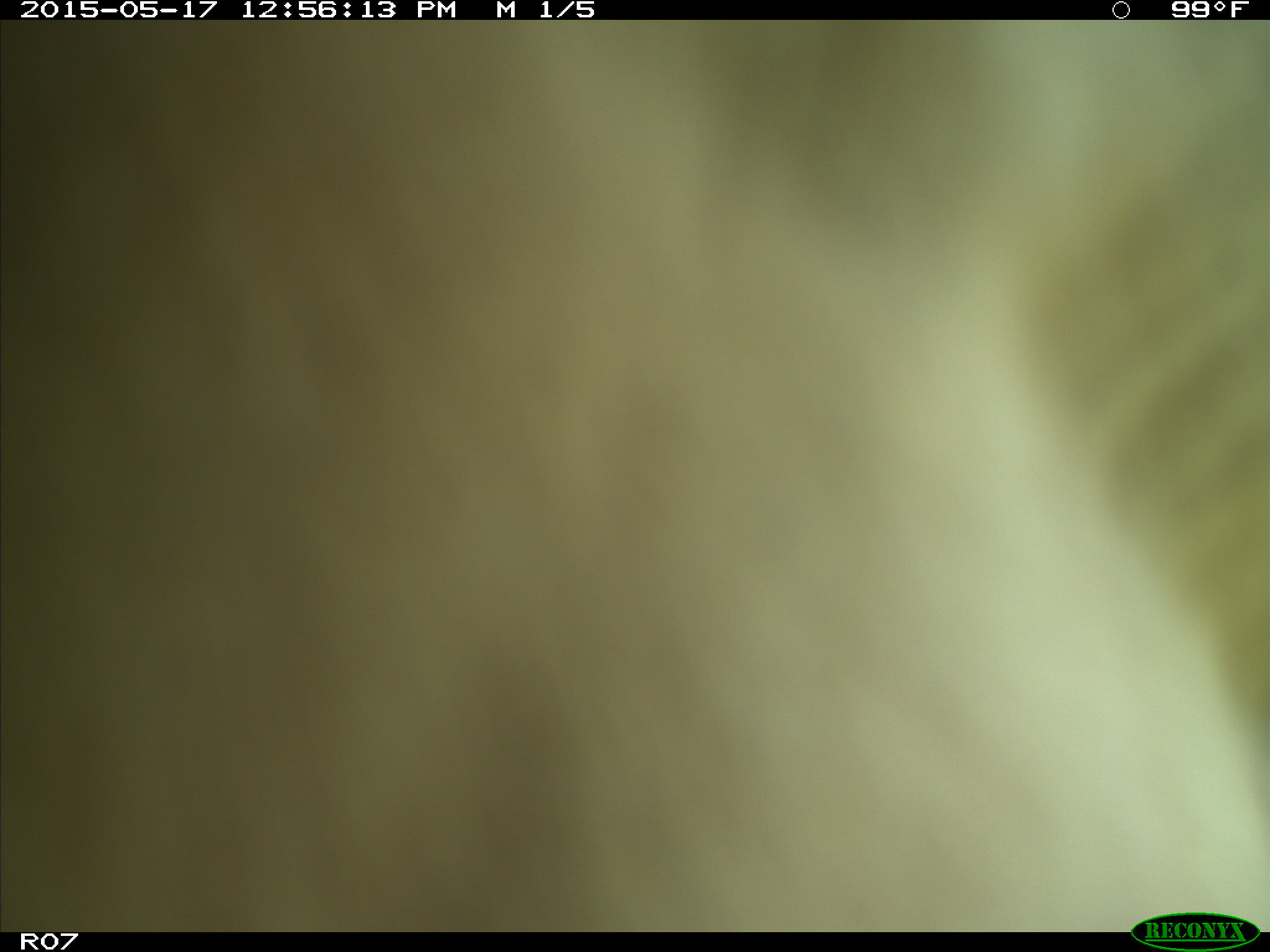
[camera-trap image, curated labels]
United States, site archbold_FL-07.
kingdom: Animalia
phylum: Chordata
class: Mammalia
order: Artiodactyla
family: Bovidae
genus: Bos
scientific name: Bos taurus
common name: domestic cow